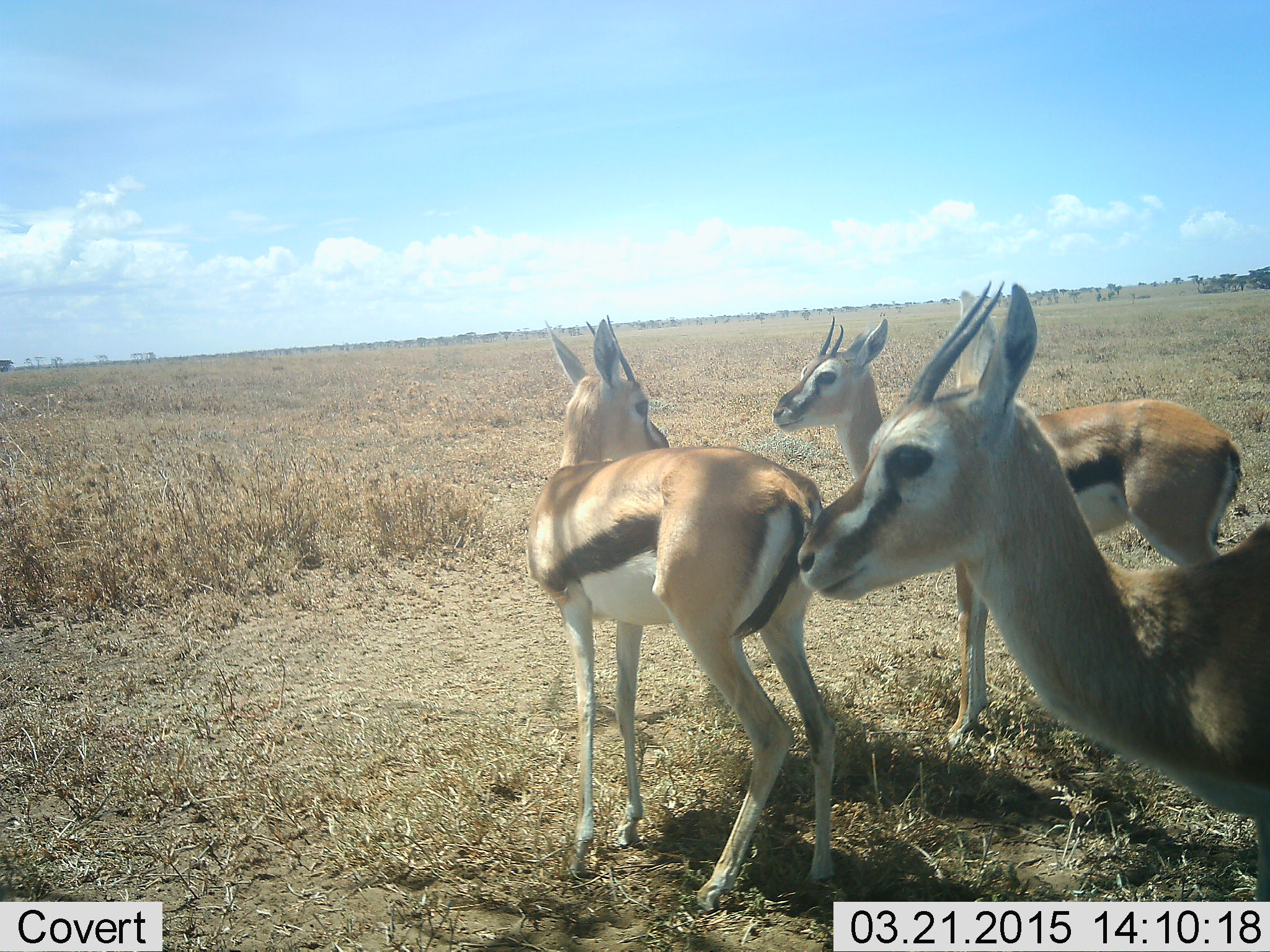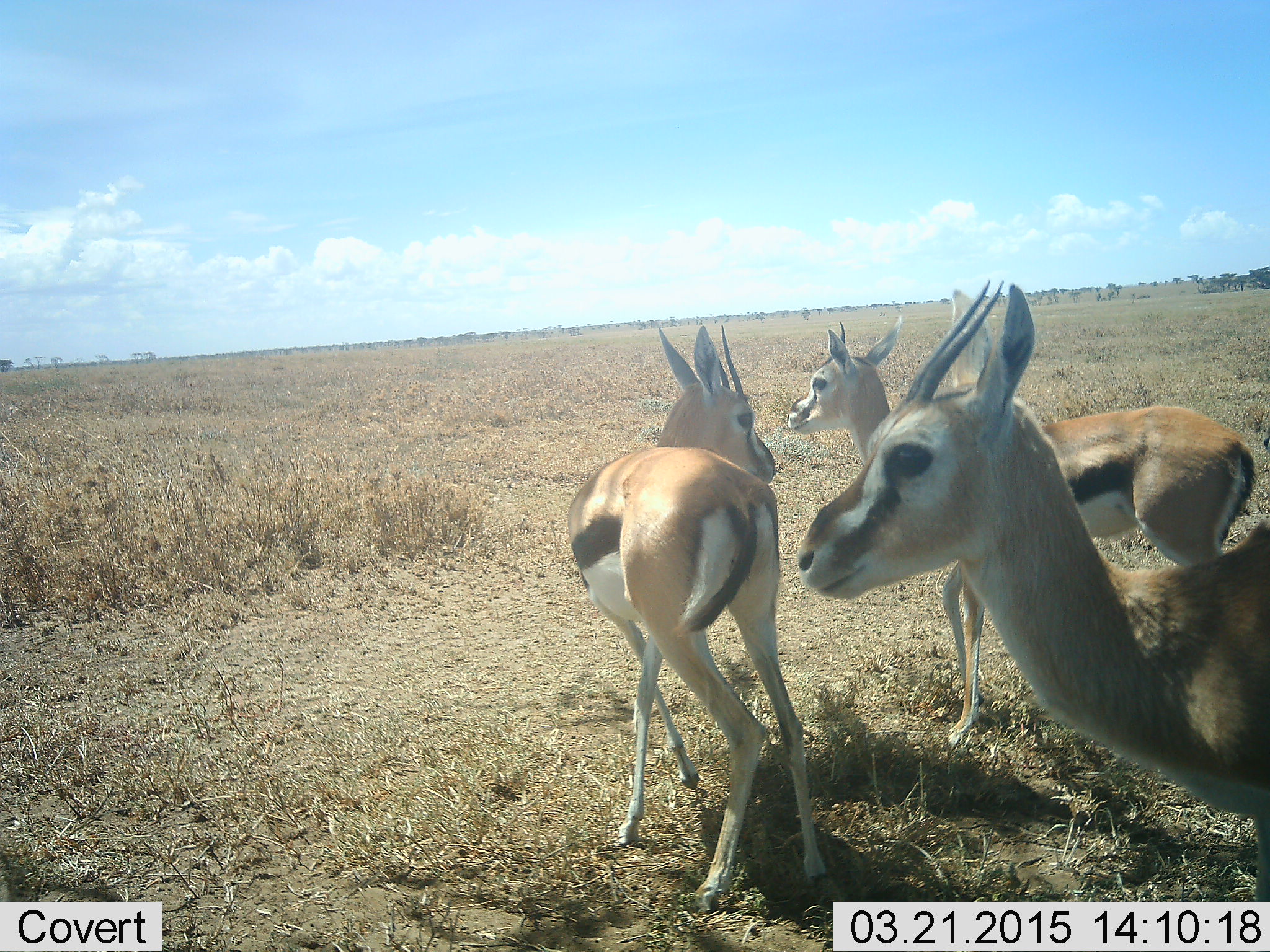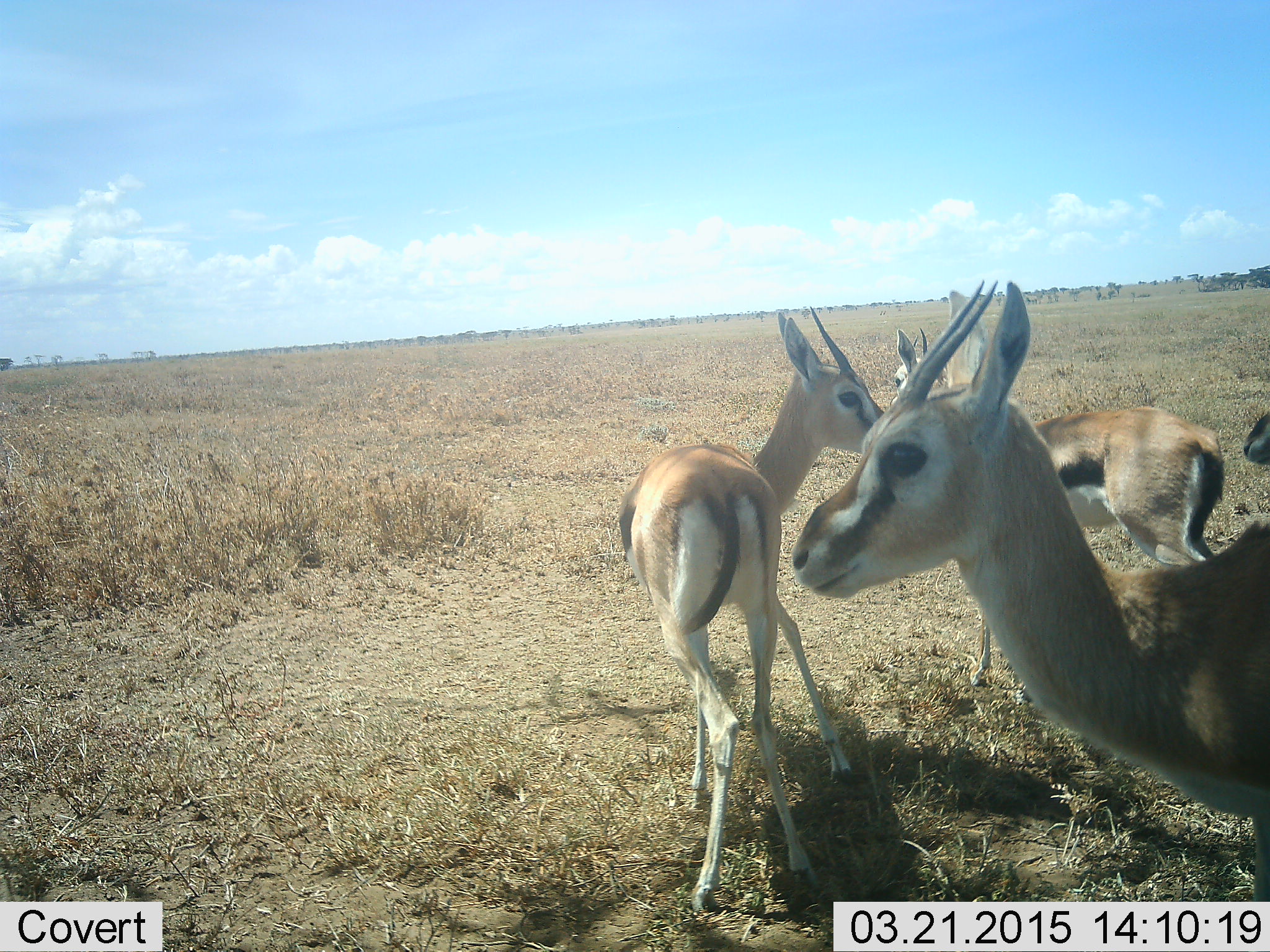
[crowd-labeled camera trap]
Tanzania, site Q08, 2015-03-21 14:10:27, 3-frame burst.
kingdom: Animalia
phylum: Chordata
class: Mammalia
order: Artiodactyla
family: Bovidae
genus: Eudorcas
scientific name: Eudorcas thomsonii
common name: thomson's gazelle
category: gazellethomsons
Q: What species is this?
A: Gazellethomsons (thomson's gazelle) (Eudorcas thomsonii).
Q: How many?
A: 4.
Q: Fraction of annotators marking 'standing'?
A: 80%.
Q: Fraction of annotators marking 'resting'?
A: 20%.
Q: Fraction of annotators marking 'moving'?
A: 40%.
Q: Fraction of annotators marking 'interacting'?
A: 0%.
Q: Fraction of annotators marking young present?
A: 0%.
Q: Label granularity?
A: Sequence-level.